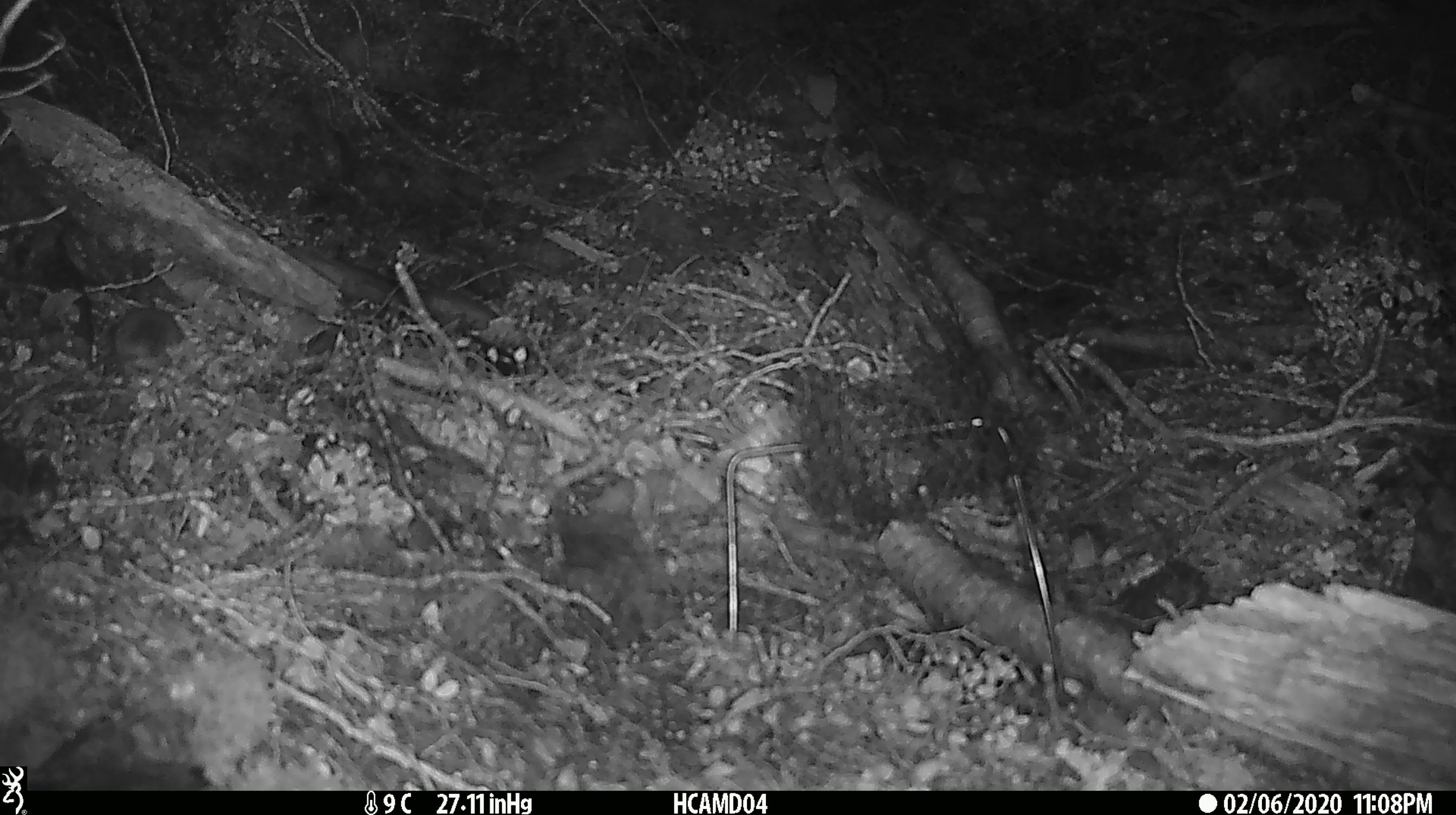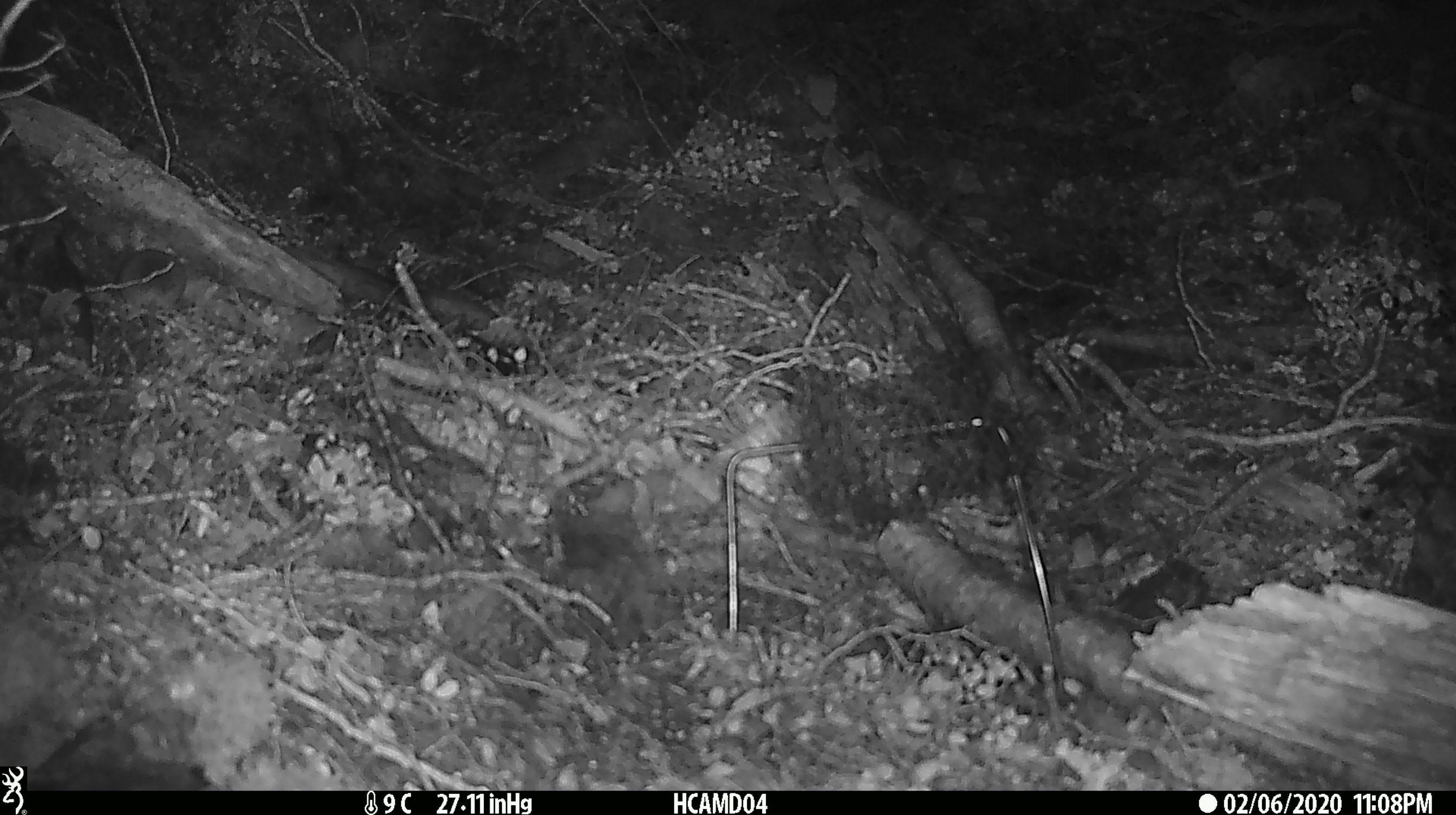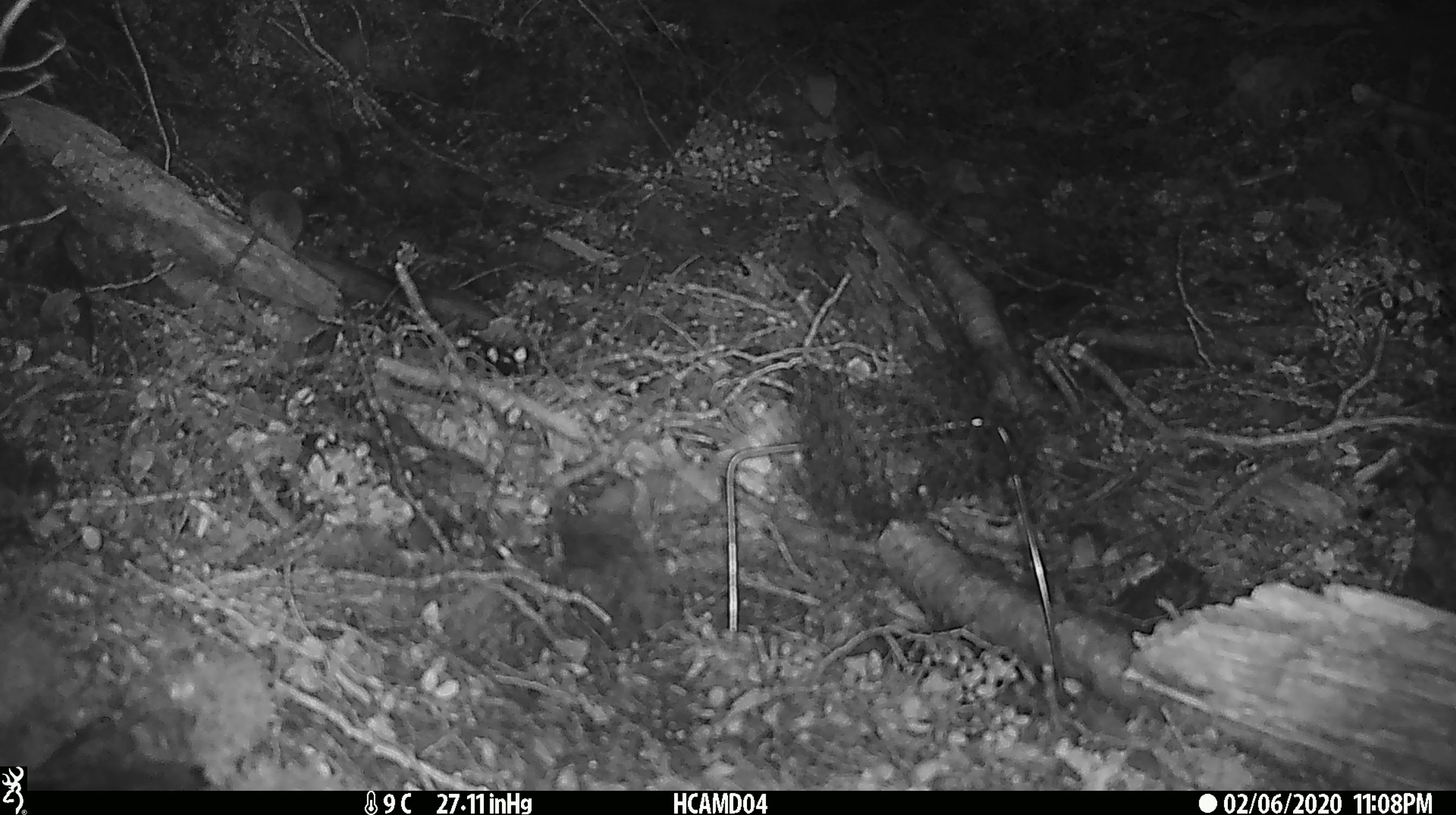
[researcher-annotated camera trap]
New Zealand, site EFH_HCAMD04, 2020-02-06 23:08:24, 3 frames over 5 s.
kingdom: Animalia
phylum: Chordata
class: Mammalia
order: Rodentia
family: Muridae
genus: Mus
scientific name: Mus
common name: mouse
Mouse (Mus).